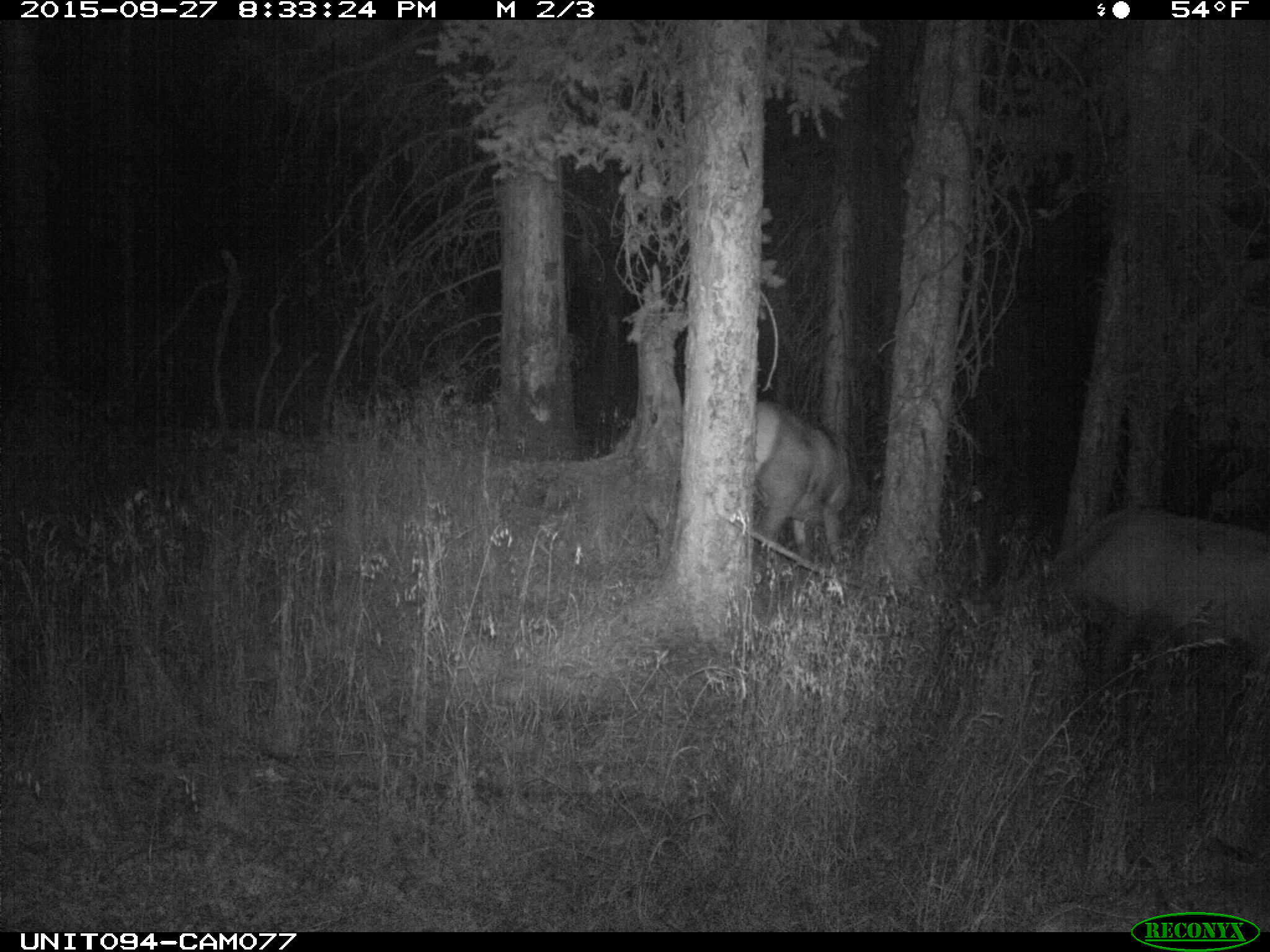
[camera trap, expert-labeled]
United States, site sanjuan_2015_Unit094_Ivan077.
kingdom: Animalia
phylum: Chordata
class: Mammalia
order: Artiodactyla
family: Cervidae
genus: Cervus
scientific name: Cervus elaphus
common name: red deer